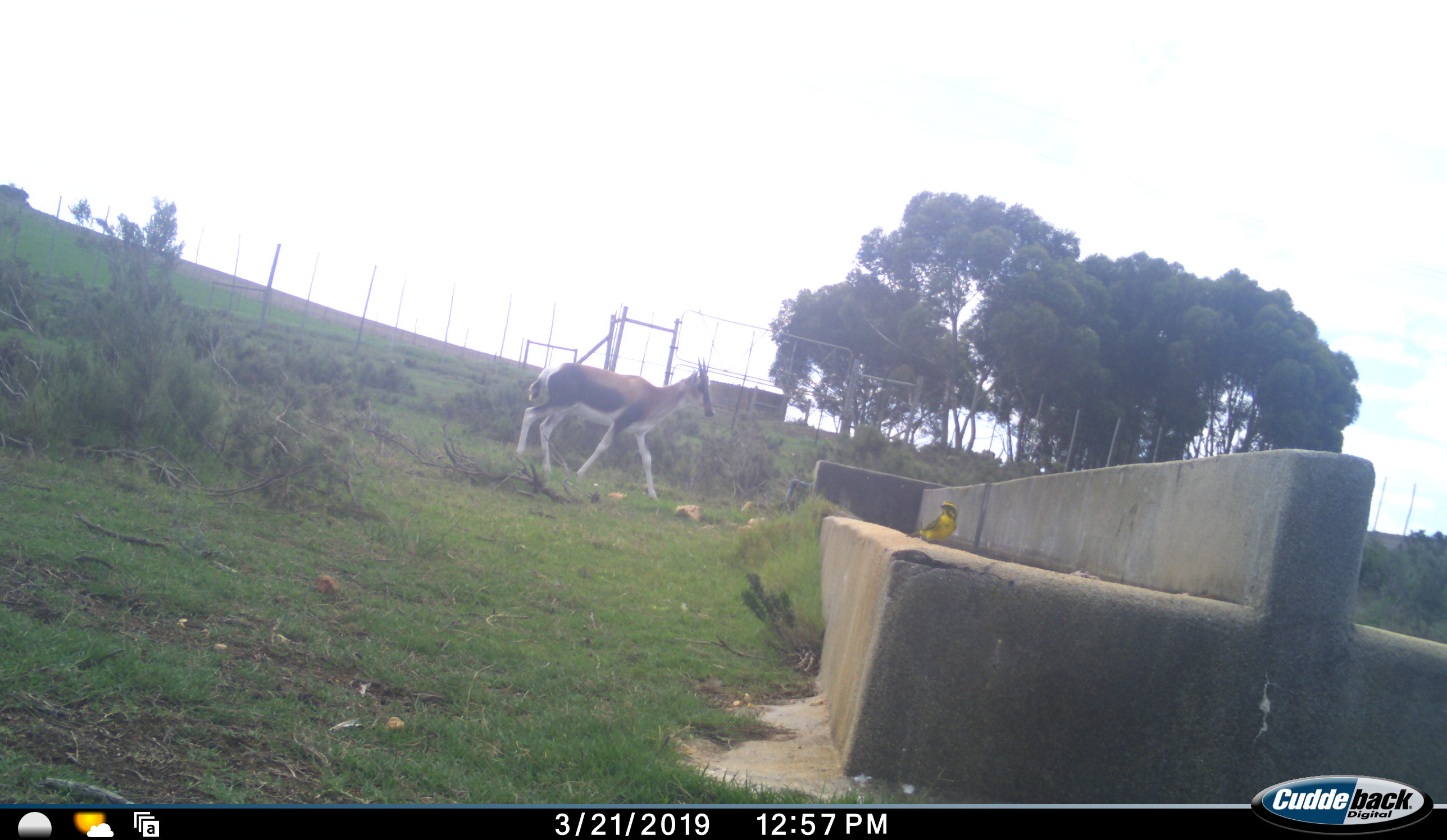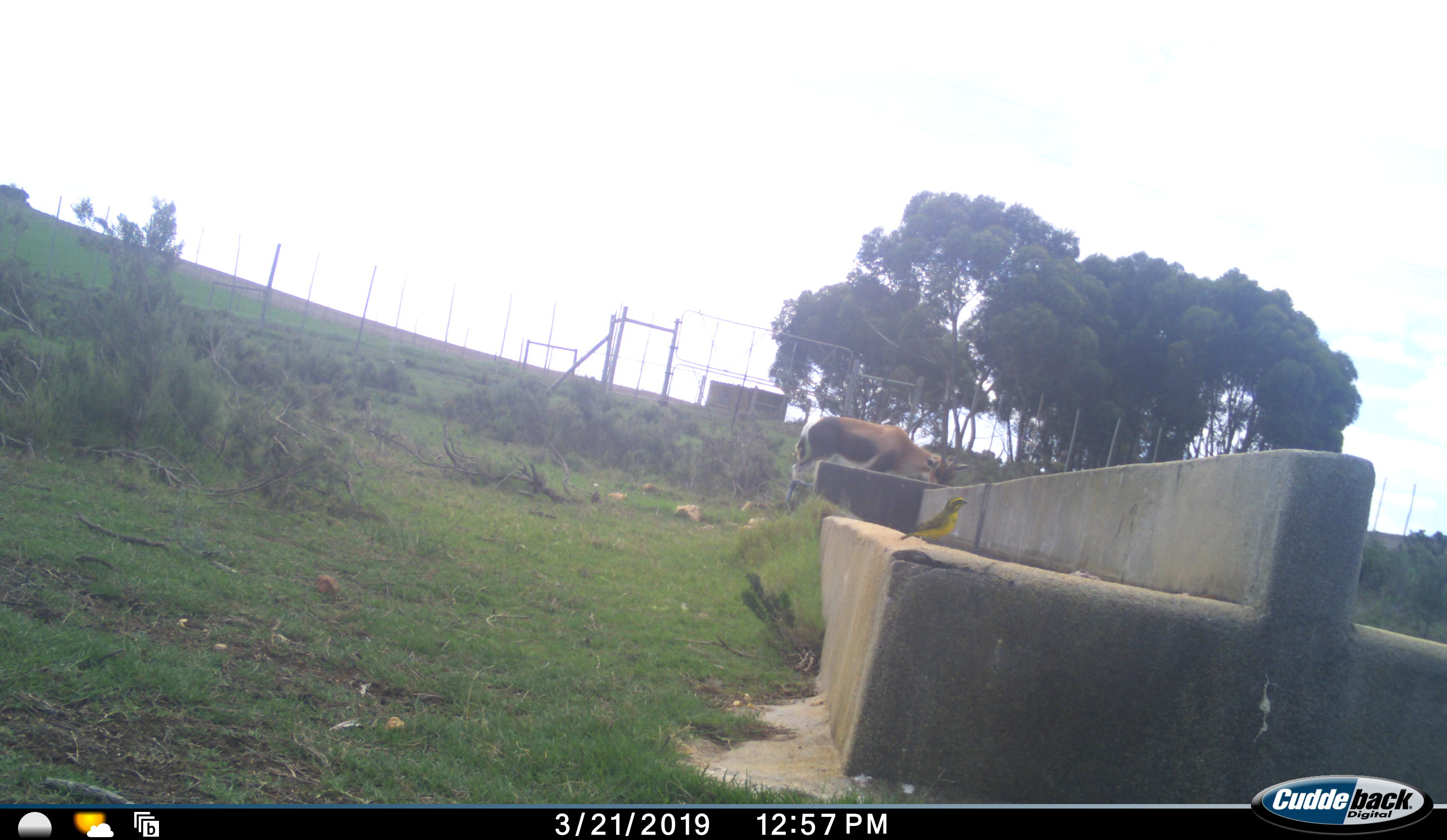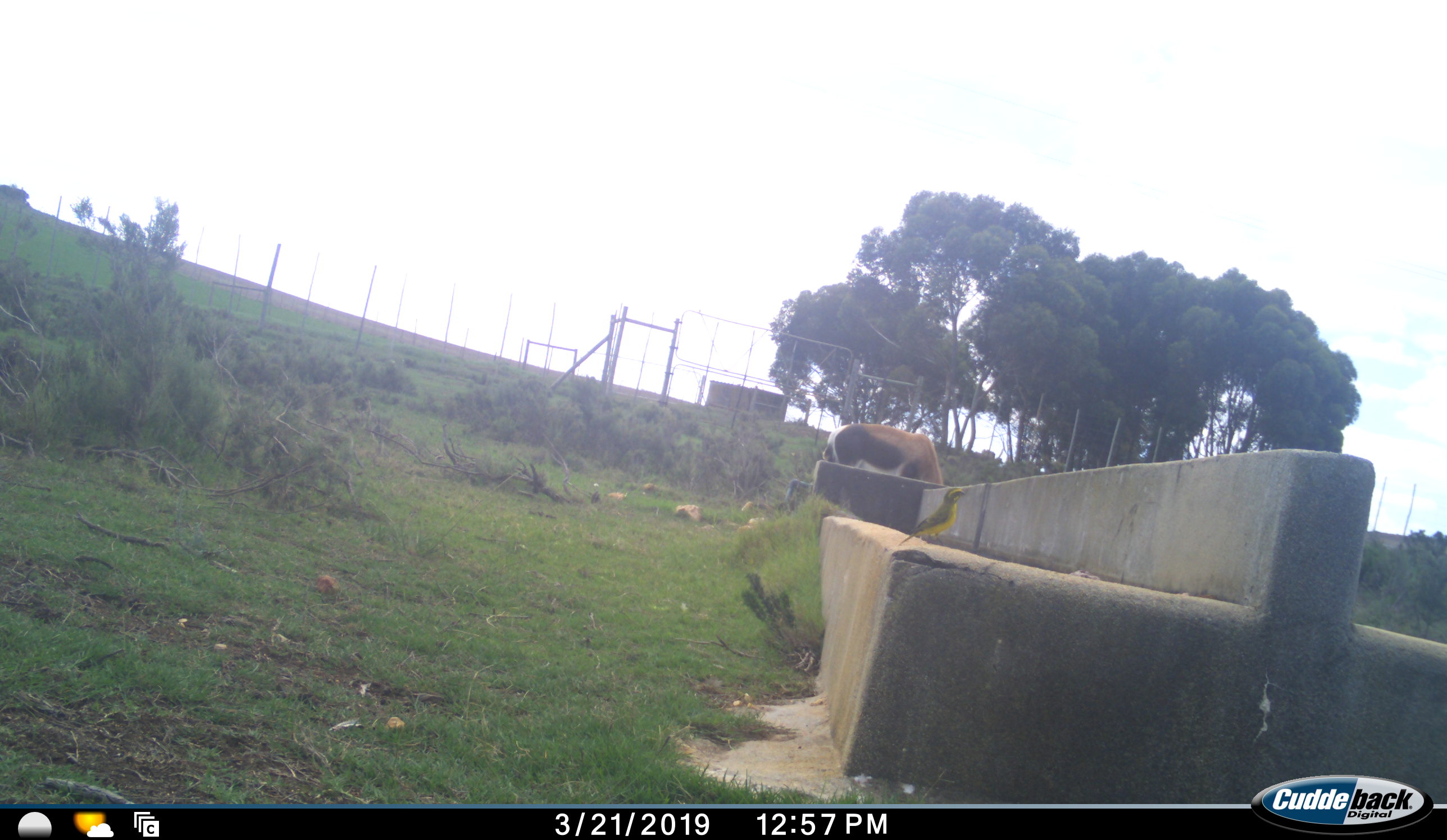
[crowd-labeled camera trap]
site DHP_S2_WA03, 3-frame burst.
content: unidentified animal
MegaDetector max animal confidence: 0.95